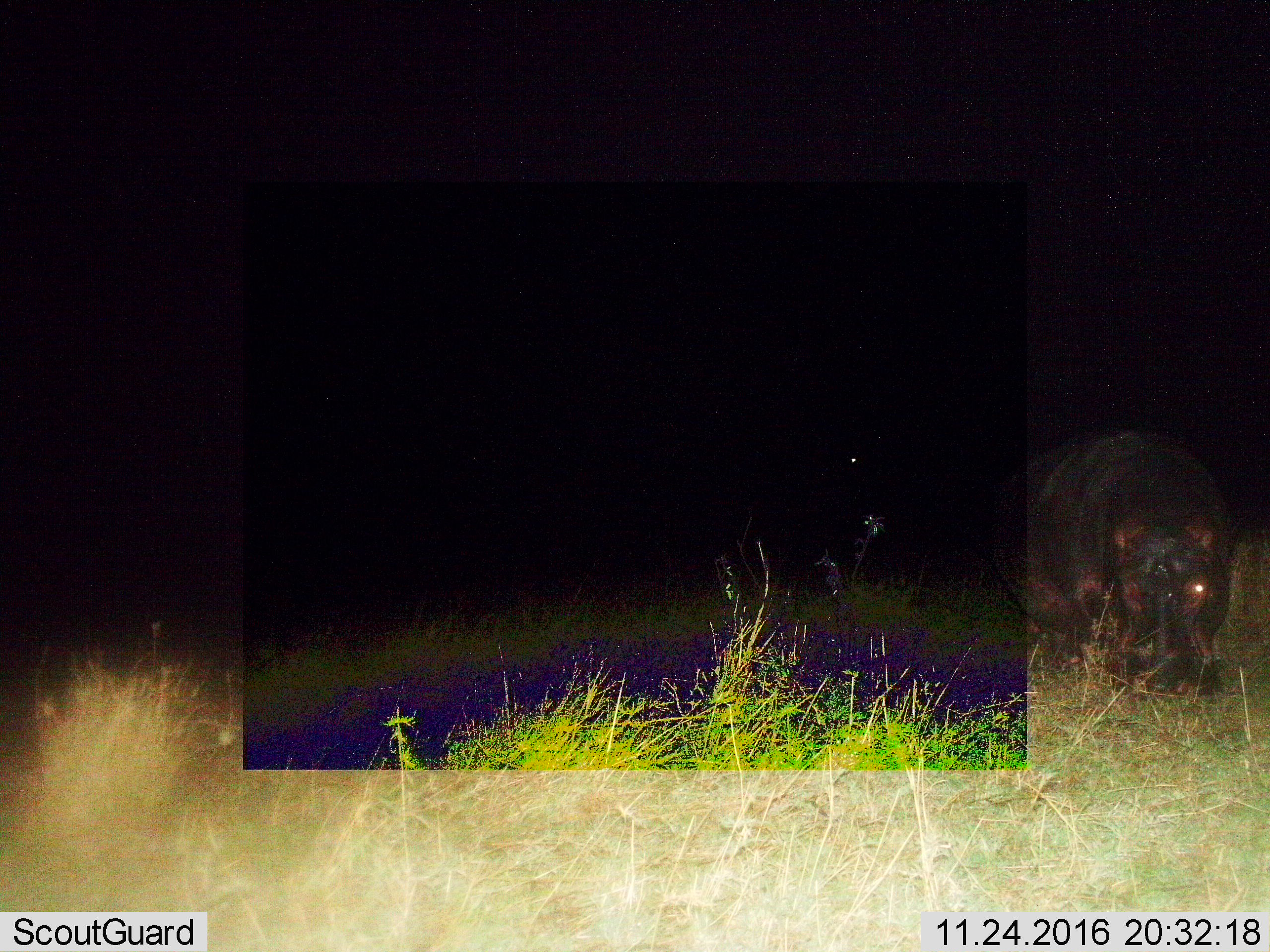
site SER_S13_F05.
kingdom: Animalia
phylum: Chordata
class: Mammalia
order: Artiodactyla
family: Hippopotamidae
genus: Hippopotamus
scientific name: Hippopotamus amphibius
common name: hippopotamus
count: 1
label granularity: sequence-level